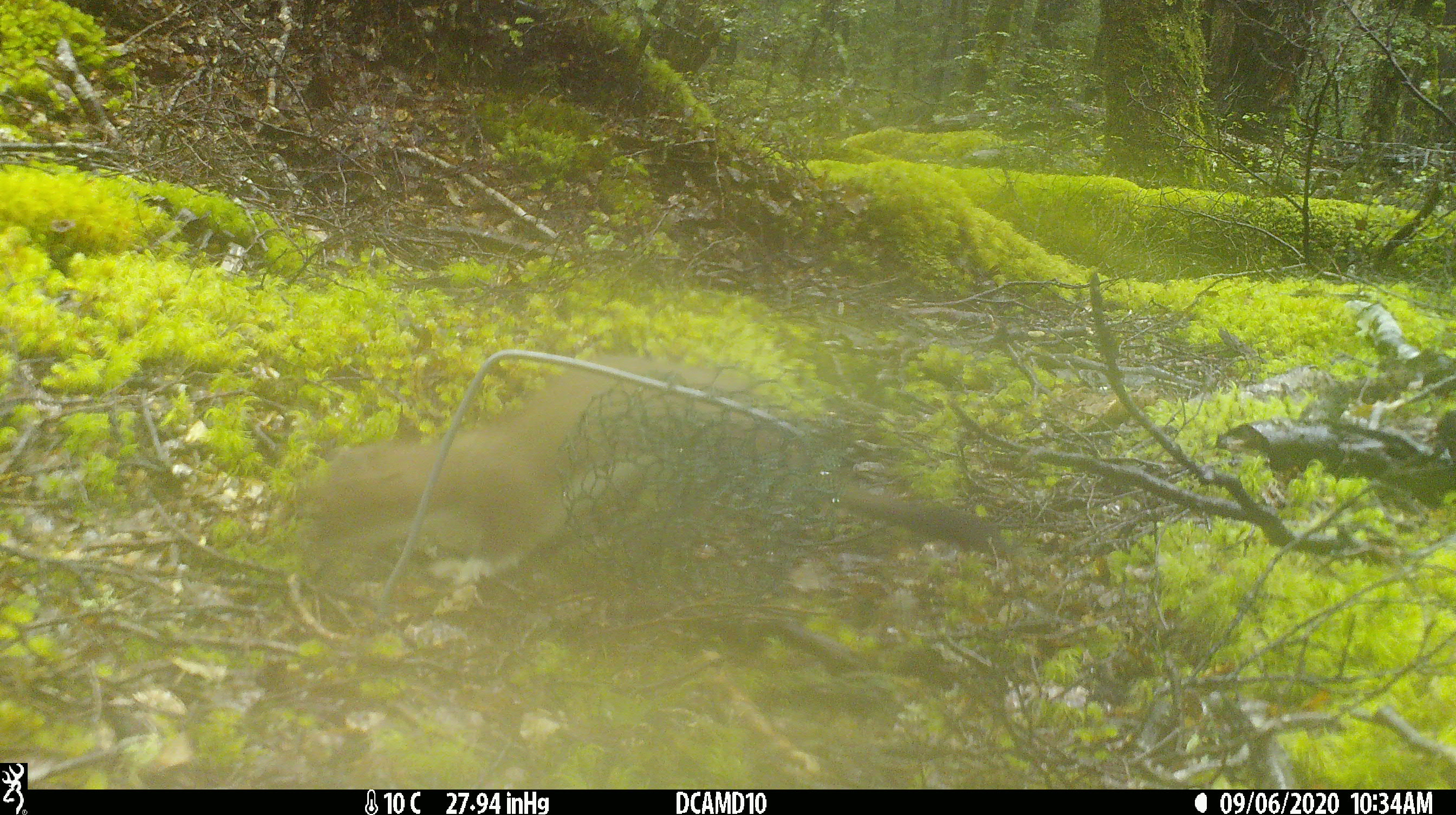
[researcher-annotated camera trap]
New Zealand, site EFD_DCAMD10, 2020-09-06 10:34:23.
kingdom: Animalia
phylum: Chordata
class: Mammalia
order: Carnivora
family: Mustelidae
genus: Mustela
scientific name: Mustela erminea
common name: stoat